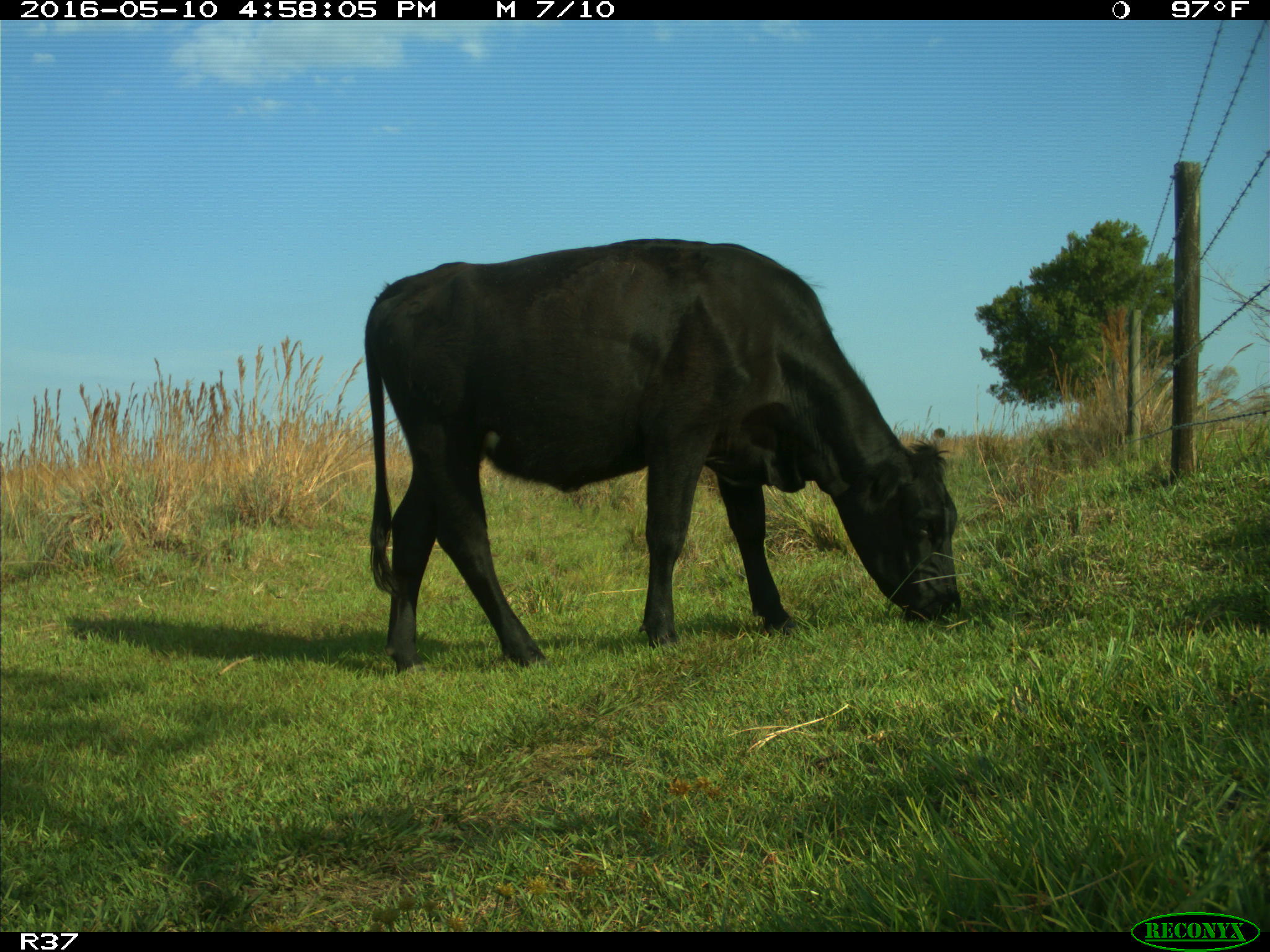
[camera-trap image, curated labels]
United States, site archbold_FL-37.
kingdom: Animalia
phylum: Chordata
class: Mammalia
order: Artiodactyla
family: Bovidae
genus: Bos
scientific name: Bos taurus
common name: domestic cow